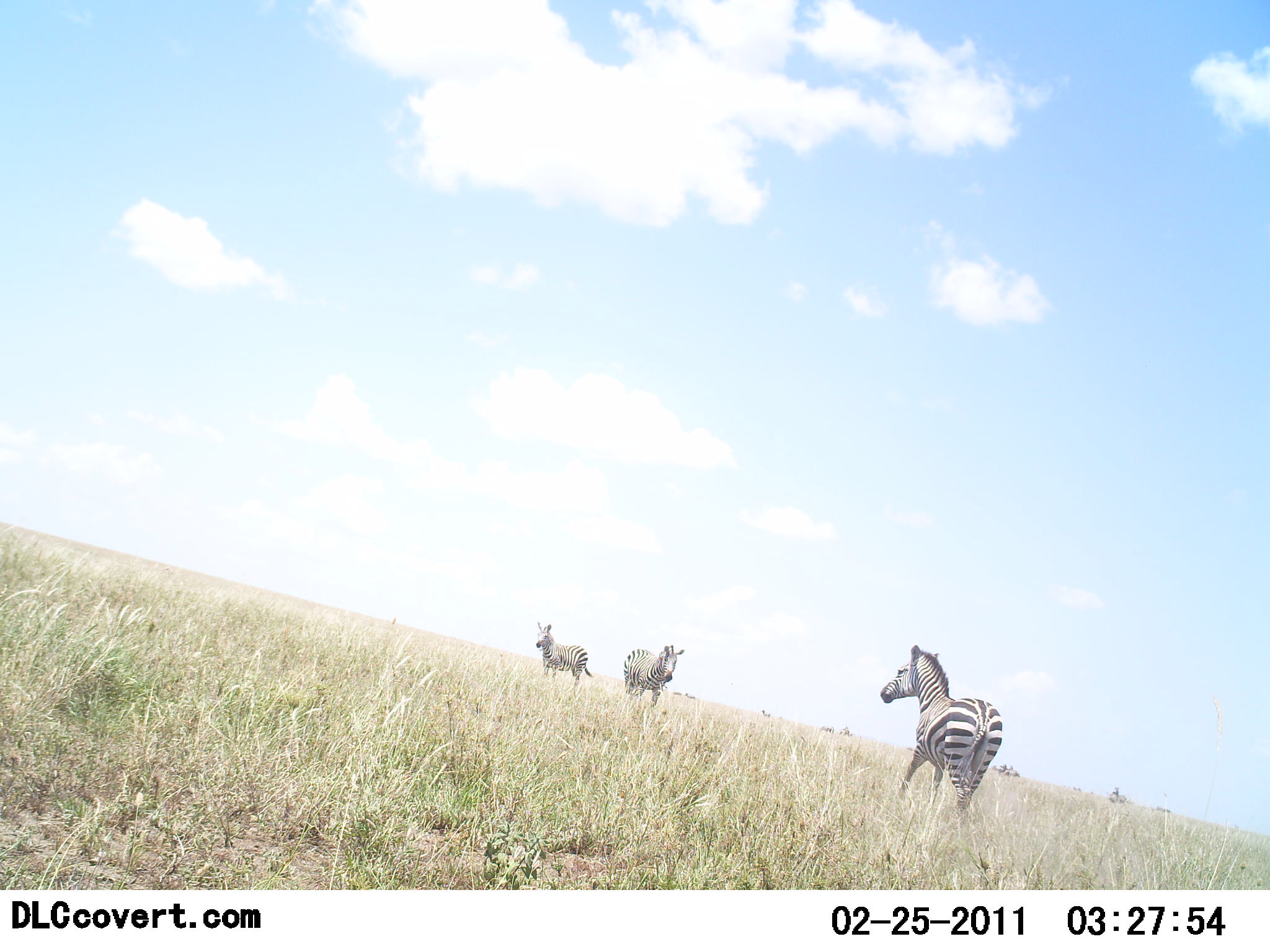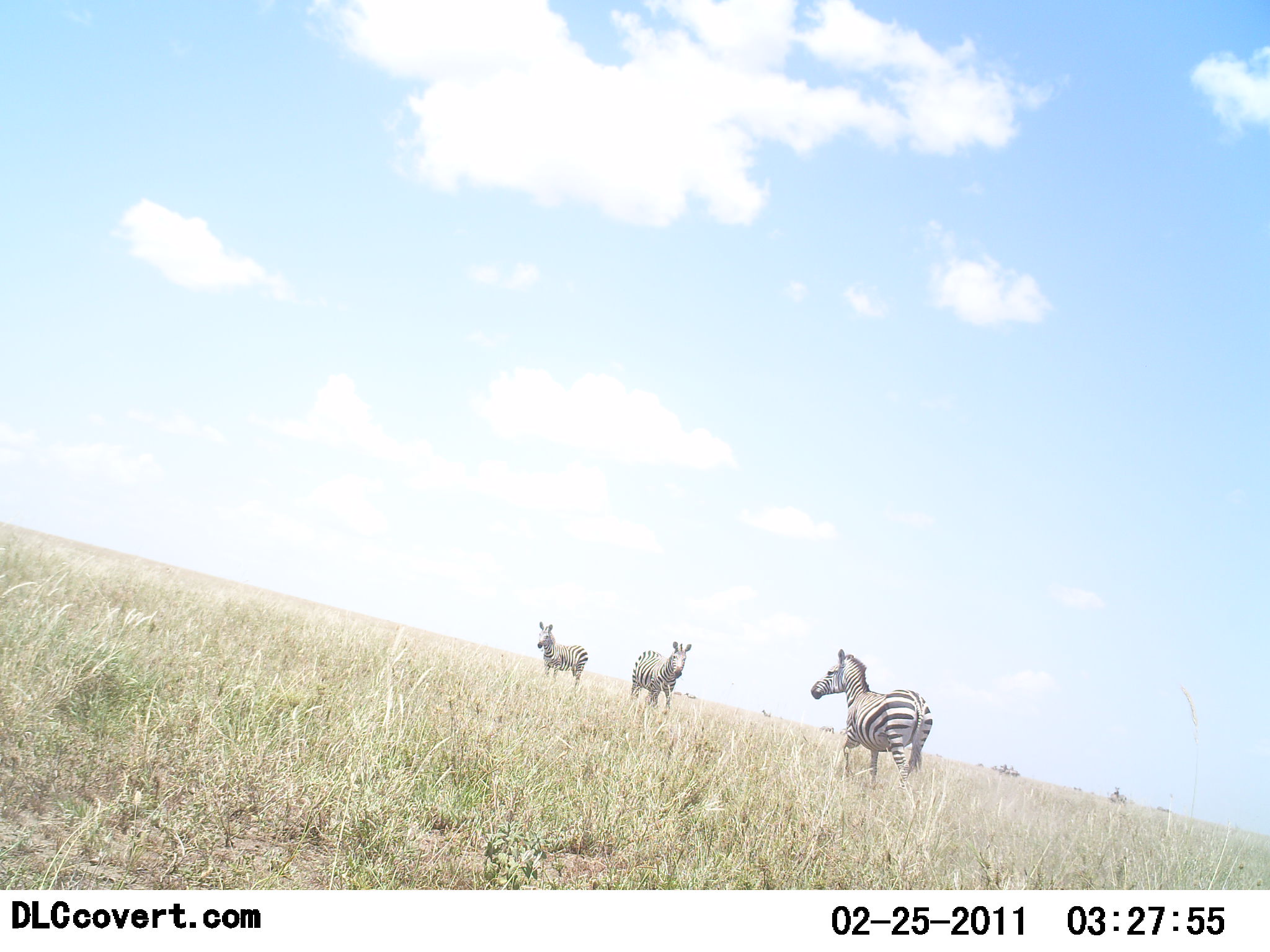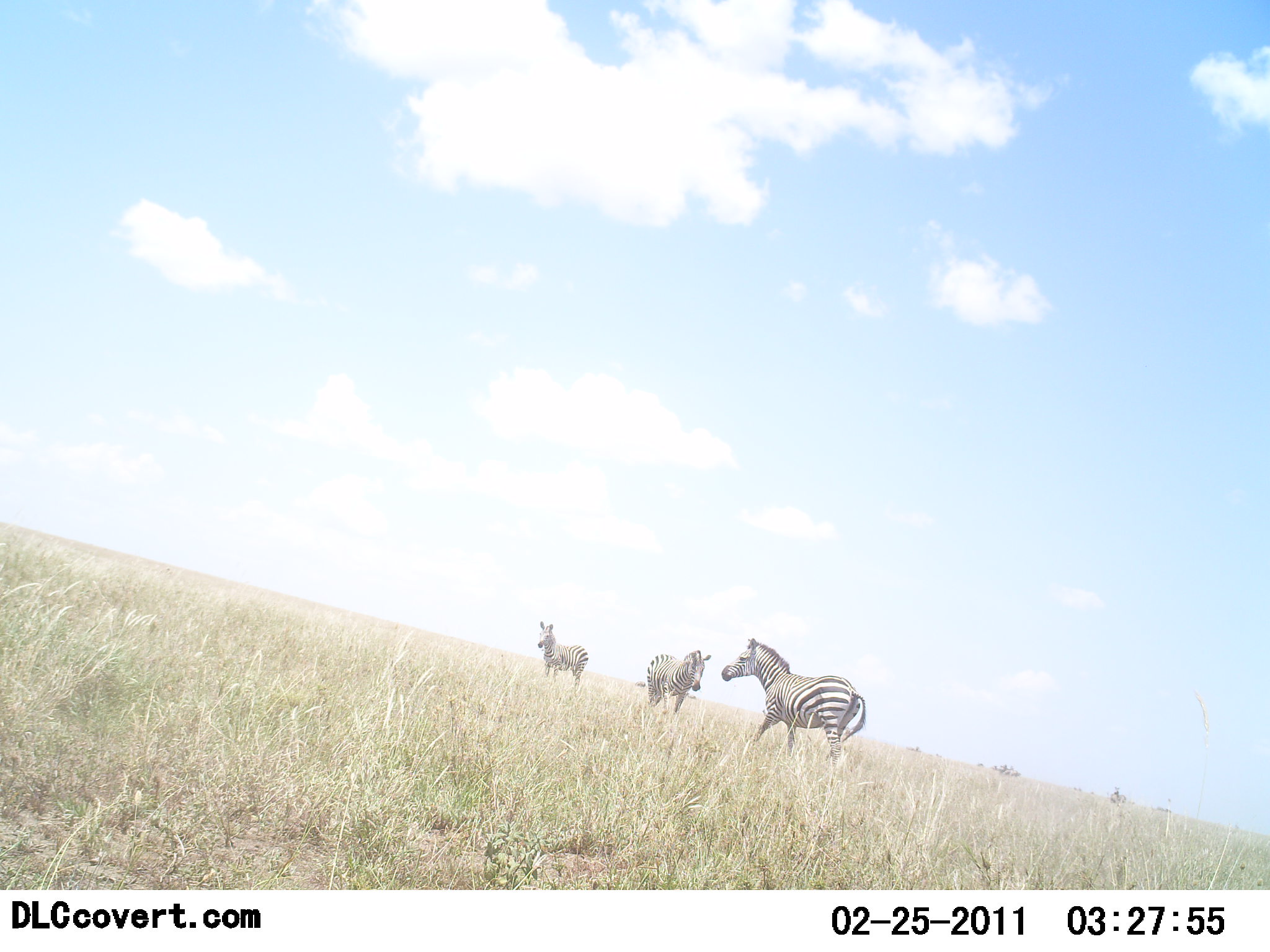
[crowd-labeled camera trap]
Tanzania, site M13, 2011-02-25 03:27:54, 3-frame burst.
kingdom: Animalia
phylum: Chordata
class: Mammalia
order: Perissodactyla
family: Equidae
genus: Equus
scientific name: Equus quagga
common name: plains zebra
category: zebra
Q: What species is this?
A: Zebra (plains zebra) (Equus quagga).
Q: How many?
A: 3.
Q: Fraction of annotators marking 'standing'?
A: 50%.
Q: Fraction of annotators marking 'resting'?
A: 0%.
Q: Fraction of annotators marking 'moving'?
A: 90%.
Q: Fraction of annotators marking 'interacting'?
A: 0%.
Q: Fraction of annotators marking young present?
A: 0%.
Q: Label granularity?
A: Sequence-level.